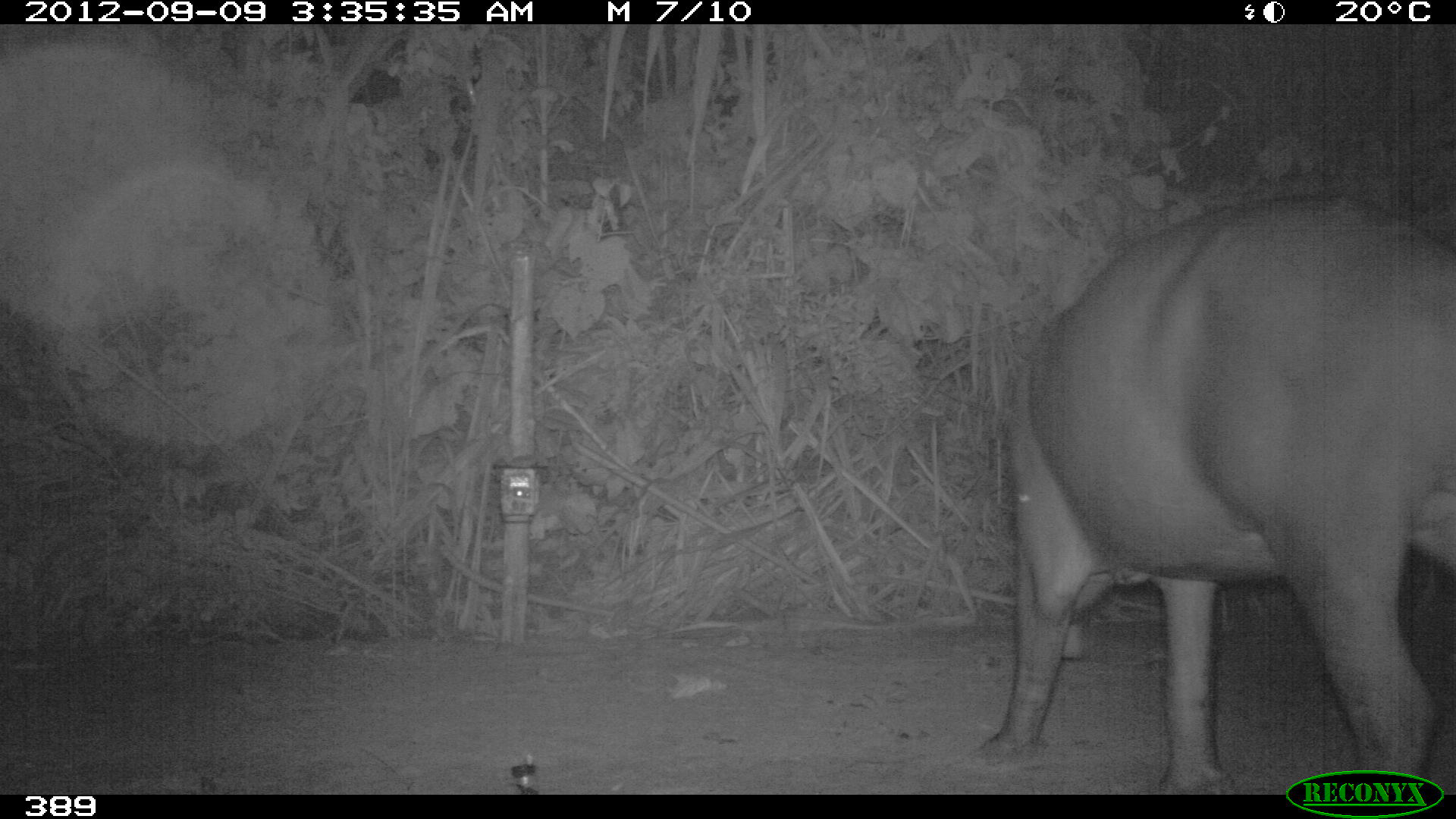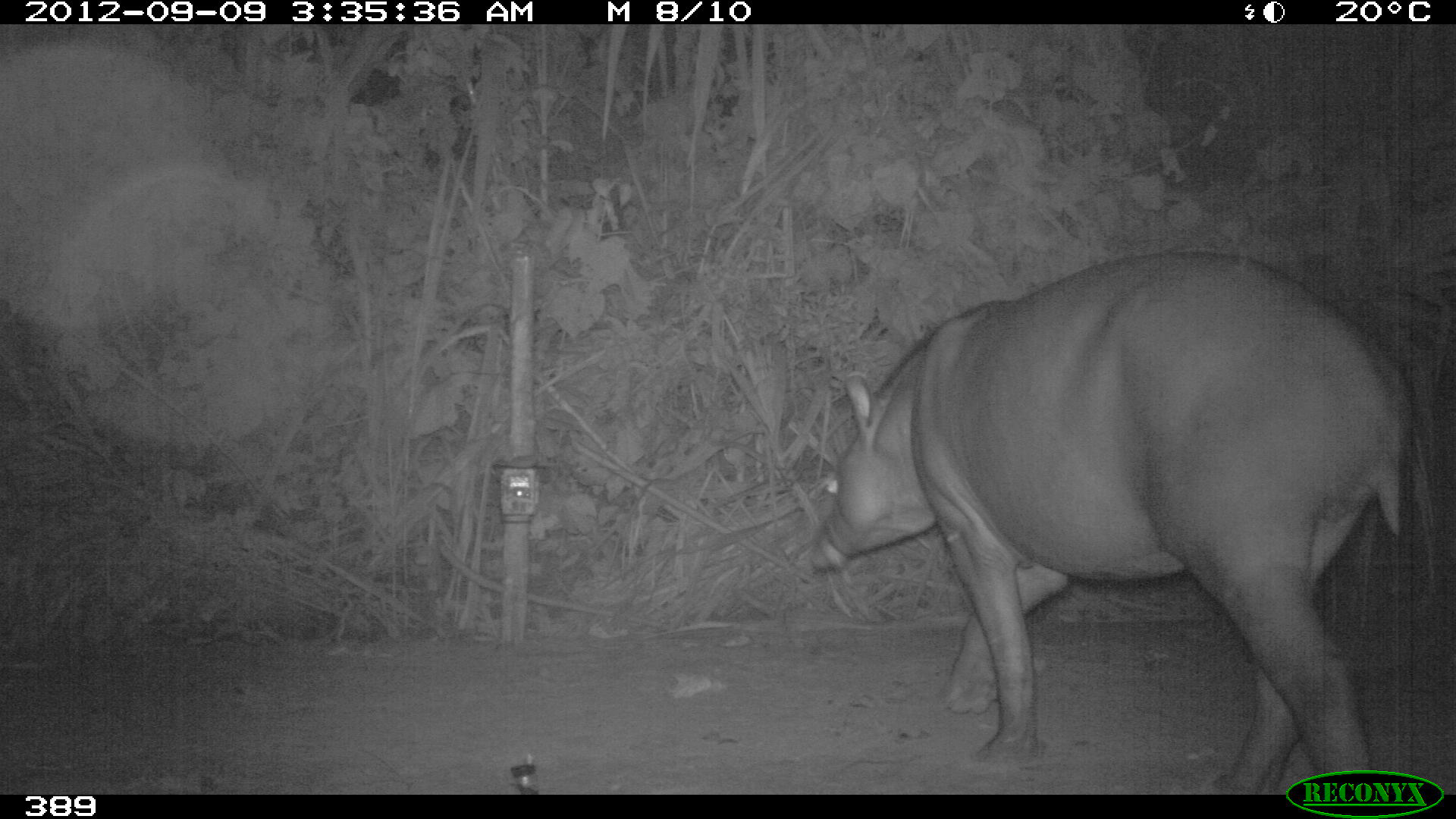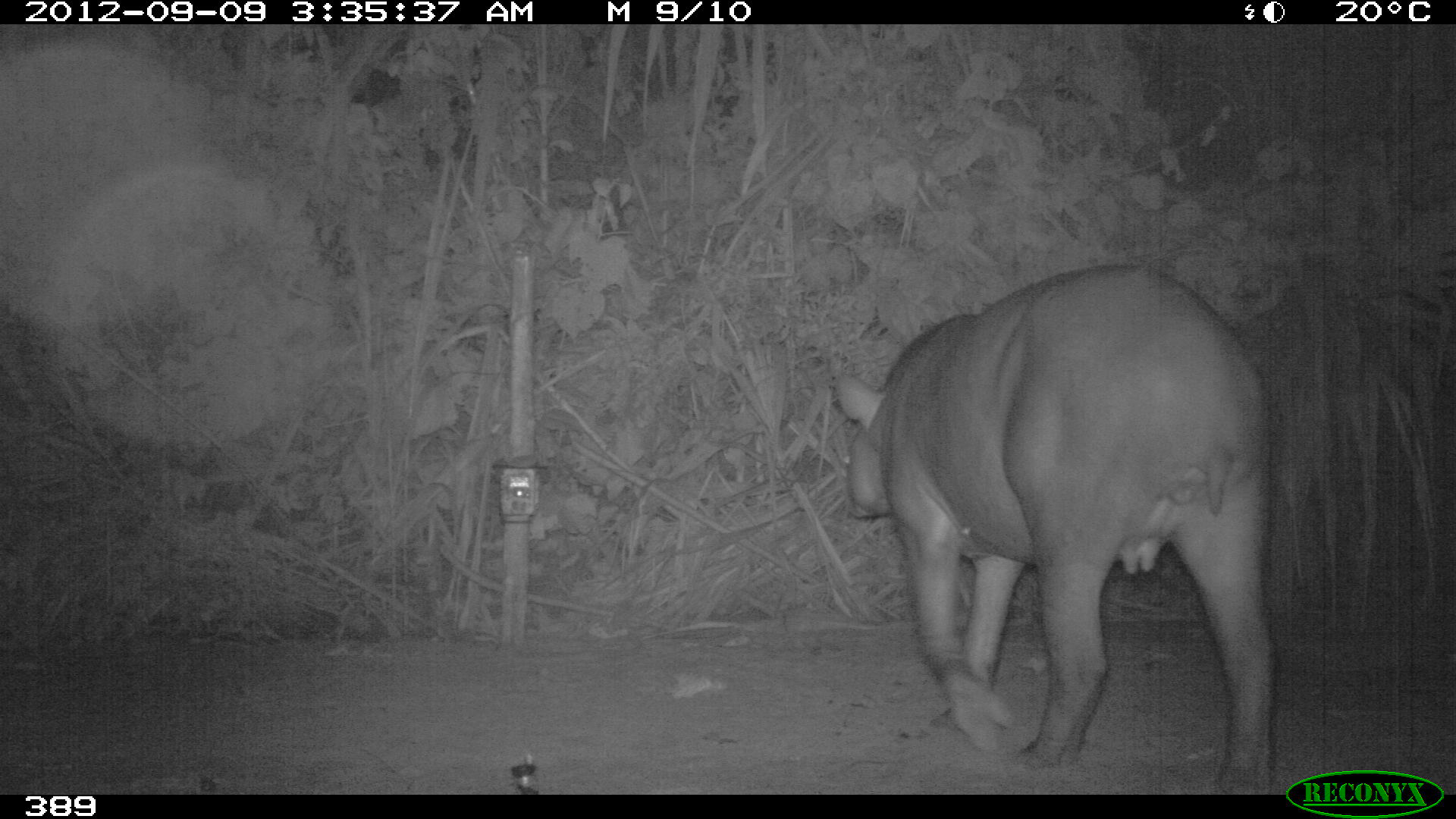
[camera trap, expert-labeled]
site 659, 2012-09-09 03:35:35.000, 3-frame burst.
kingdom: Animalia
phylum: Chordata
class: Mammalia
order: Perissodactyla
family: Tapiridae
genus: Tapirus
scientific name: Tapirus terrestris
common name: south american tapir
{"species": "Tapirus terrestris (south american tapir)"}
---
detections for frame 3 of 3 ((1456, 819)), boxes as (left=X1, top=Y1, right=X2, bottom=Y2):
tapirus terrestris: (left=833, top=262, right=1277, bottom=794)